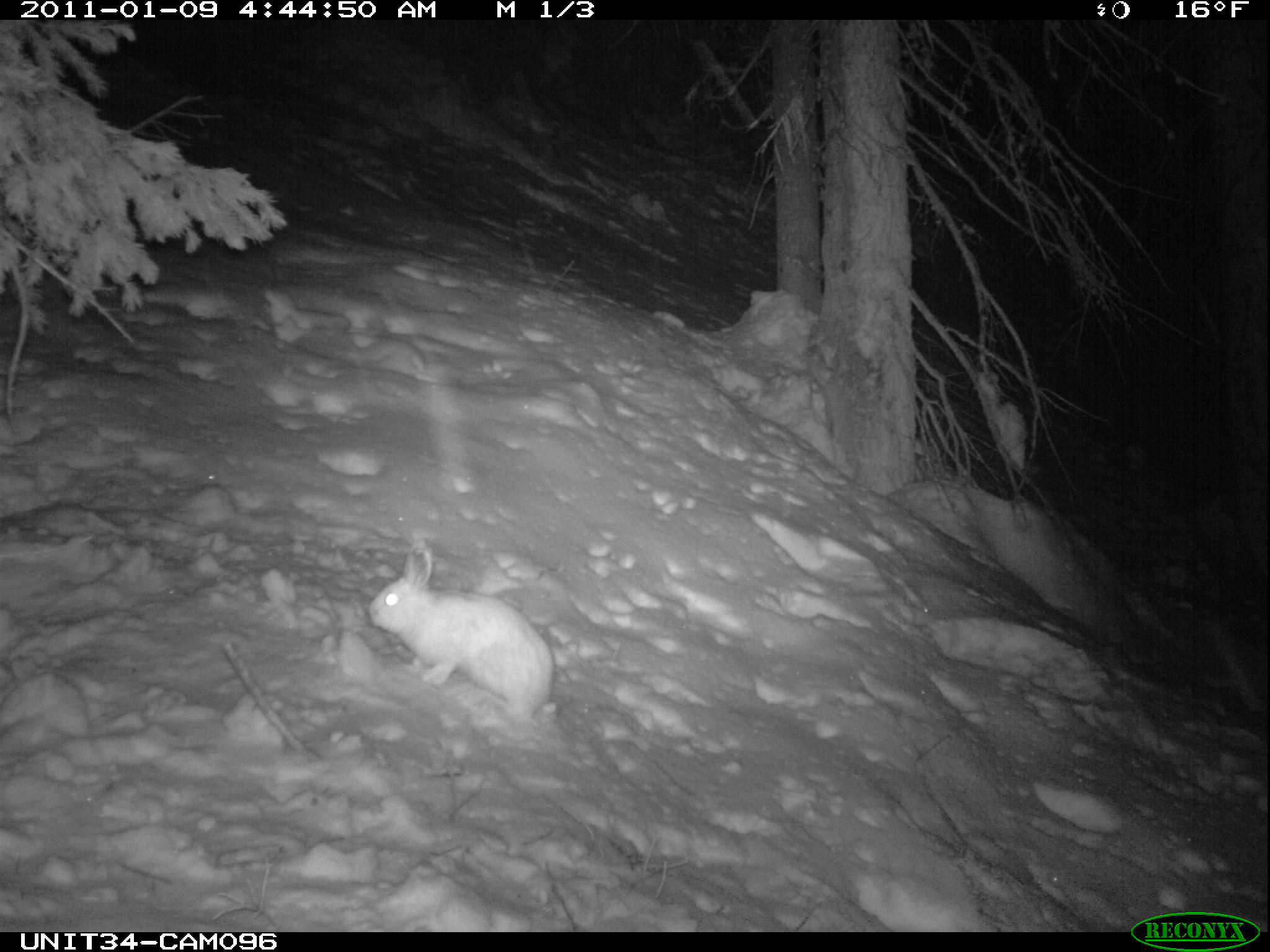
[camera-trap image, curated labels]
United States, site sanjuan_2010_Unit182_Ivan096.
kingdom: Animalia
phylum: Chordata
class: Mammalia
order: Lagomorpha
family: Leporidae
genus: Lepus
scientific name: Lepus americanus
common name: snowshoe hare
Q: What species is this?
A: Lepus americanus (snowshoe hare).